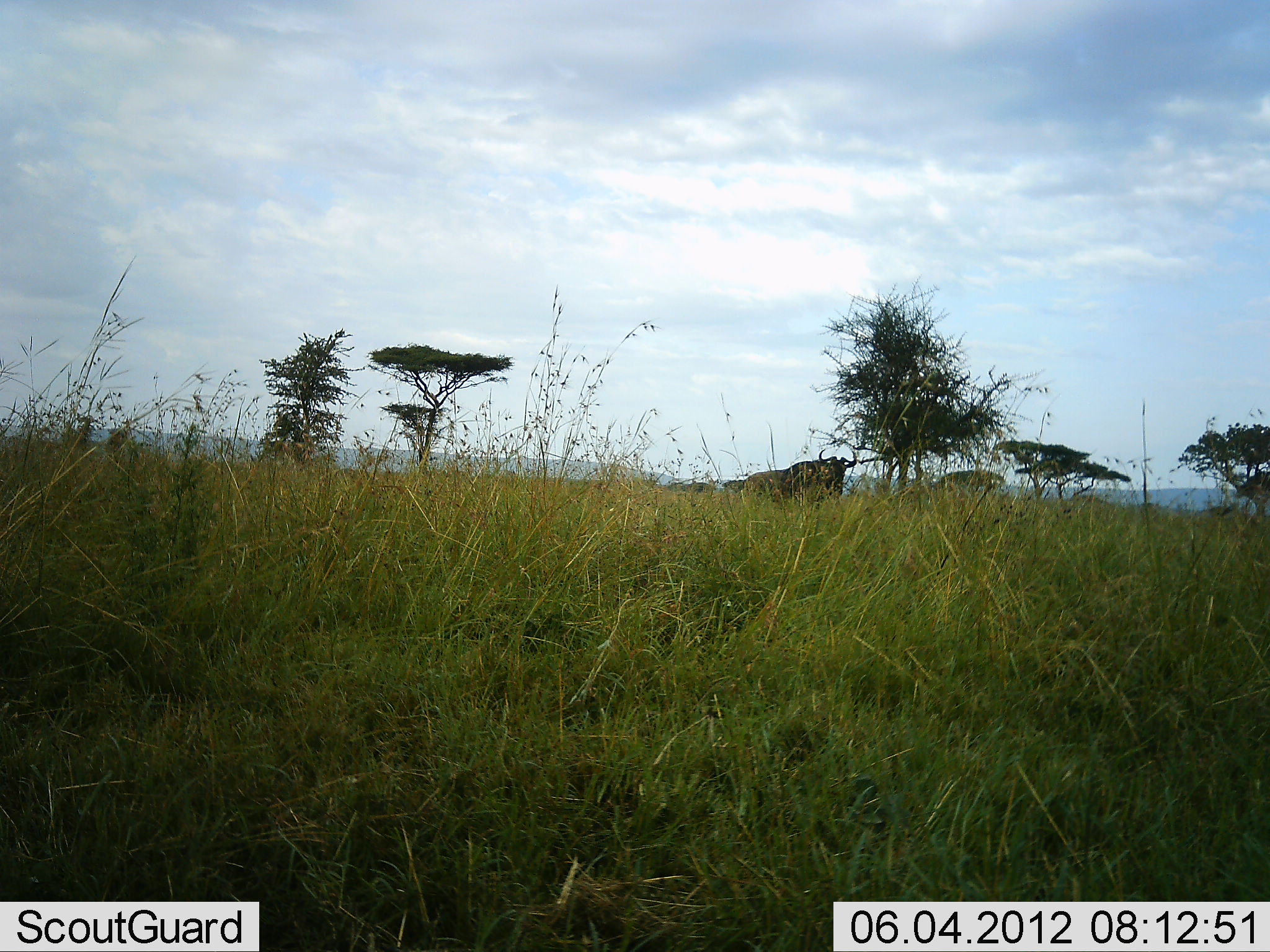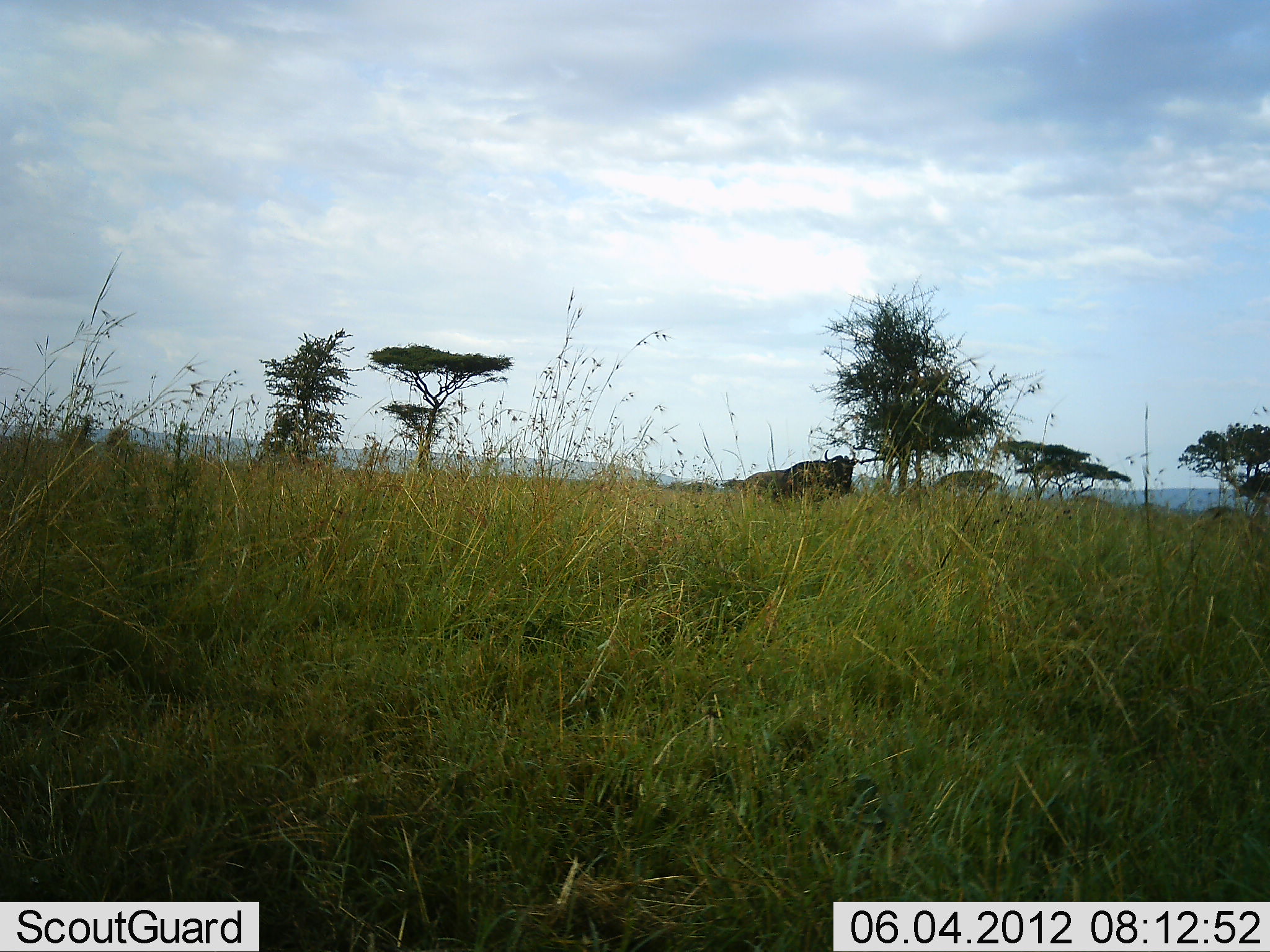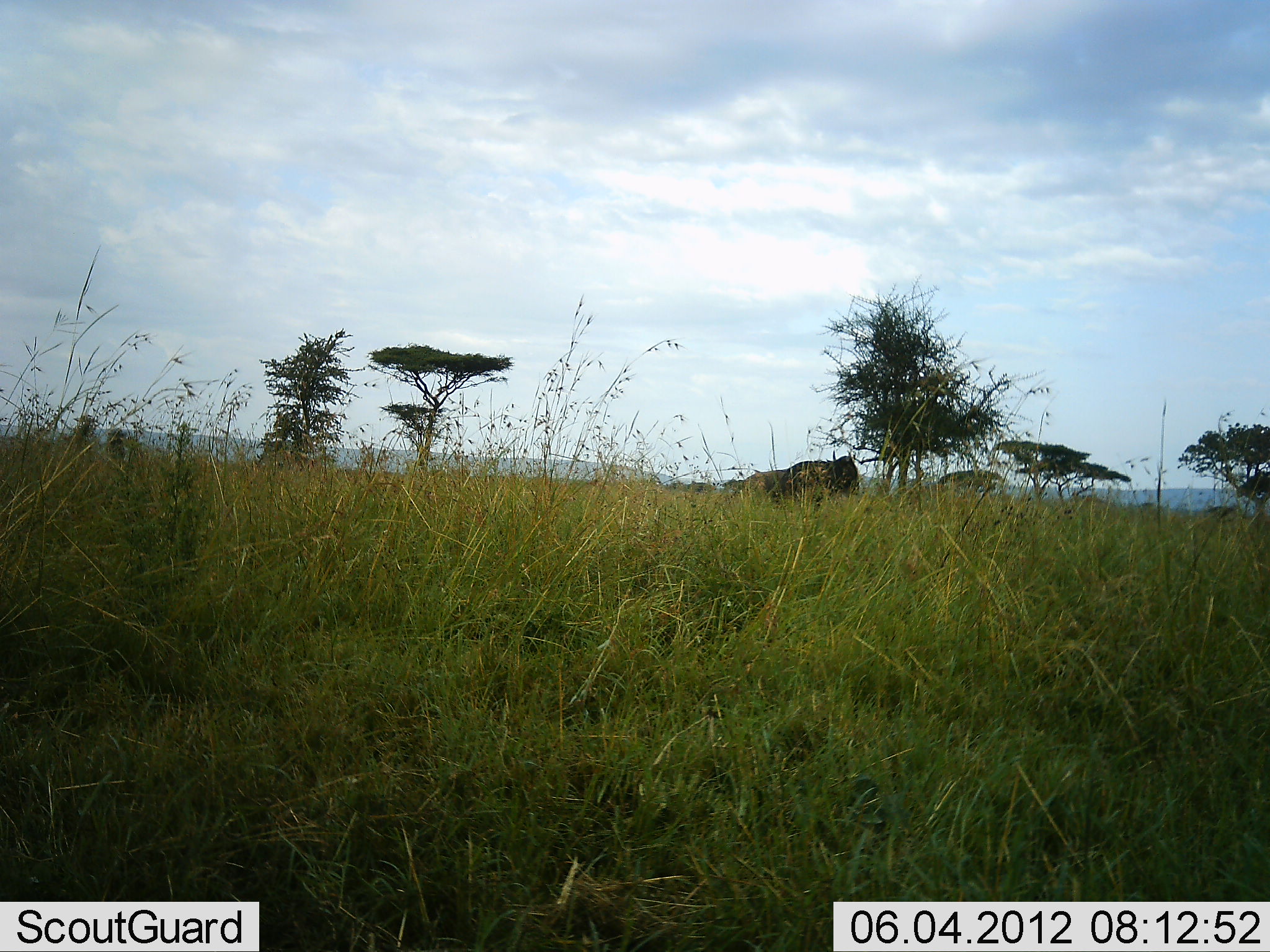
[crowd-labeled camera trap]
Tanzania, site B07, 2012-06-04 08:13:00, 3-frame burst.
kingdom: Animalia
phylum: Chordata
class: Mammalia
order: Artiodactyla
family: Bovidae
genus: Connochaetes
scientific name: Connochaetes taurinus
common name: blue wildebeest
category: wildebeest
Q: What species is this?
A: Wildebeest (blue wildebeest) (Connochaetes taurinus).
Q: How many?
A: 2.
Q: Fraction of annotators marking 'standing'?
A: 90%.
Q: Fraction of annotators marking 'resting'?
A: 20%.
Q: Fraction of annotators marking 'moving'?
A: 0%.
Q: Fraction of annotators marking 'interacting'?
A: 0%.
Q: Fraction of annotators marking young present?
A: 0%.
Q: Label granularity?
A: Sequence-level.